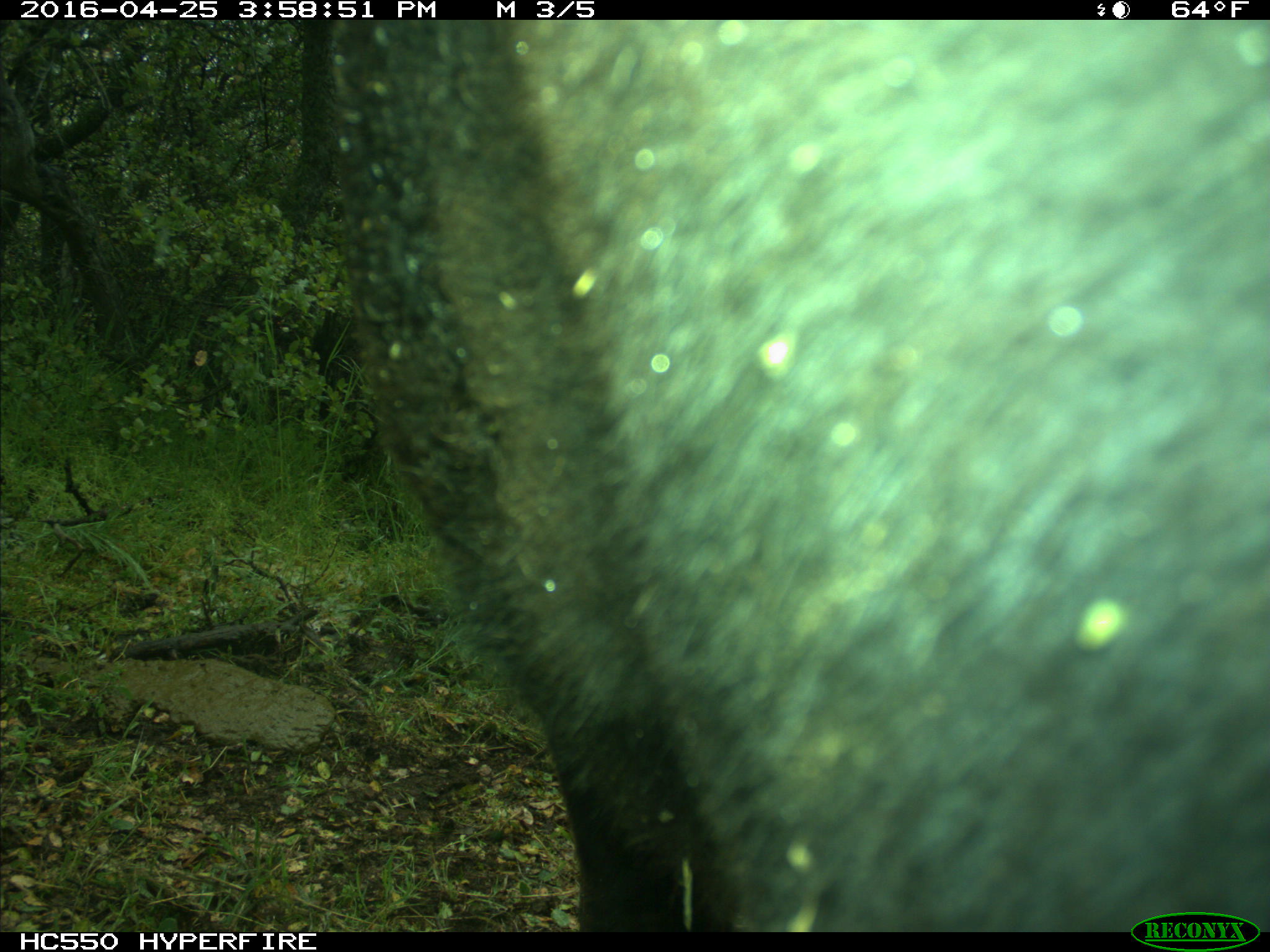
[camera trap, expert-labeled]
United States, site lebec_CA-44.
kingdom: Animalia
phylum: Chordata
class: Mammalia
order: Artiodactyla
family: Bovidae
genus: Bos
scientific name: Bos taurus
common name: domestic cow